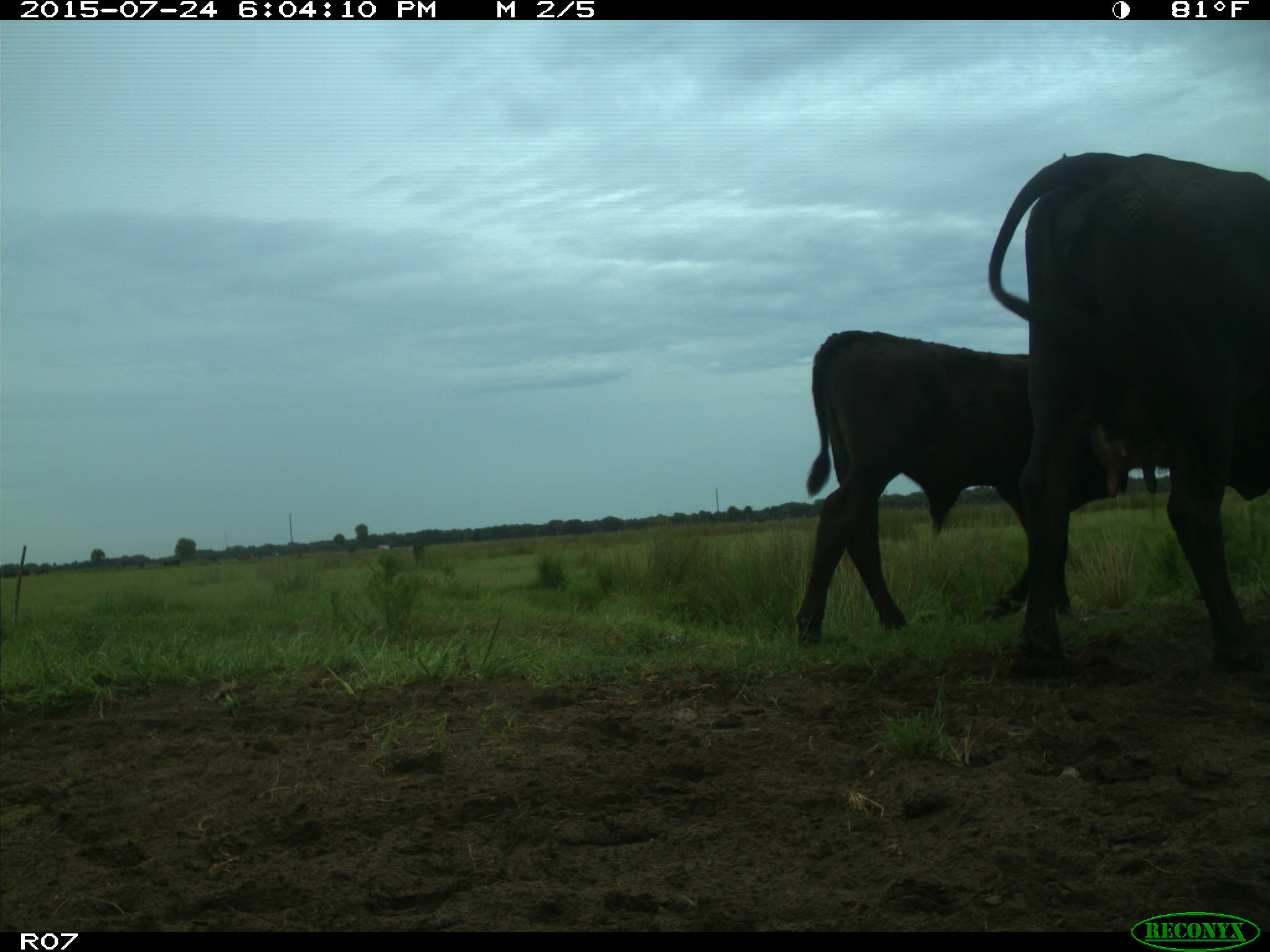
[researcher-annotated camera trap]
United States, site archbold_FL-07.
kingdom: Animalia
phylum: Chordata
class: Mammalia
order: Artiodactyla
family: Bovidae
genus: Bos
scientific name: Bos taurus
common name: domestic cow